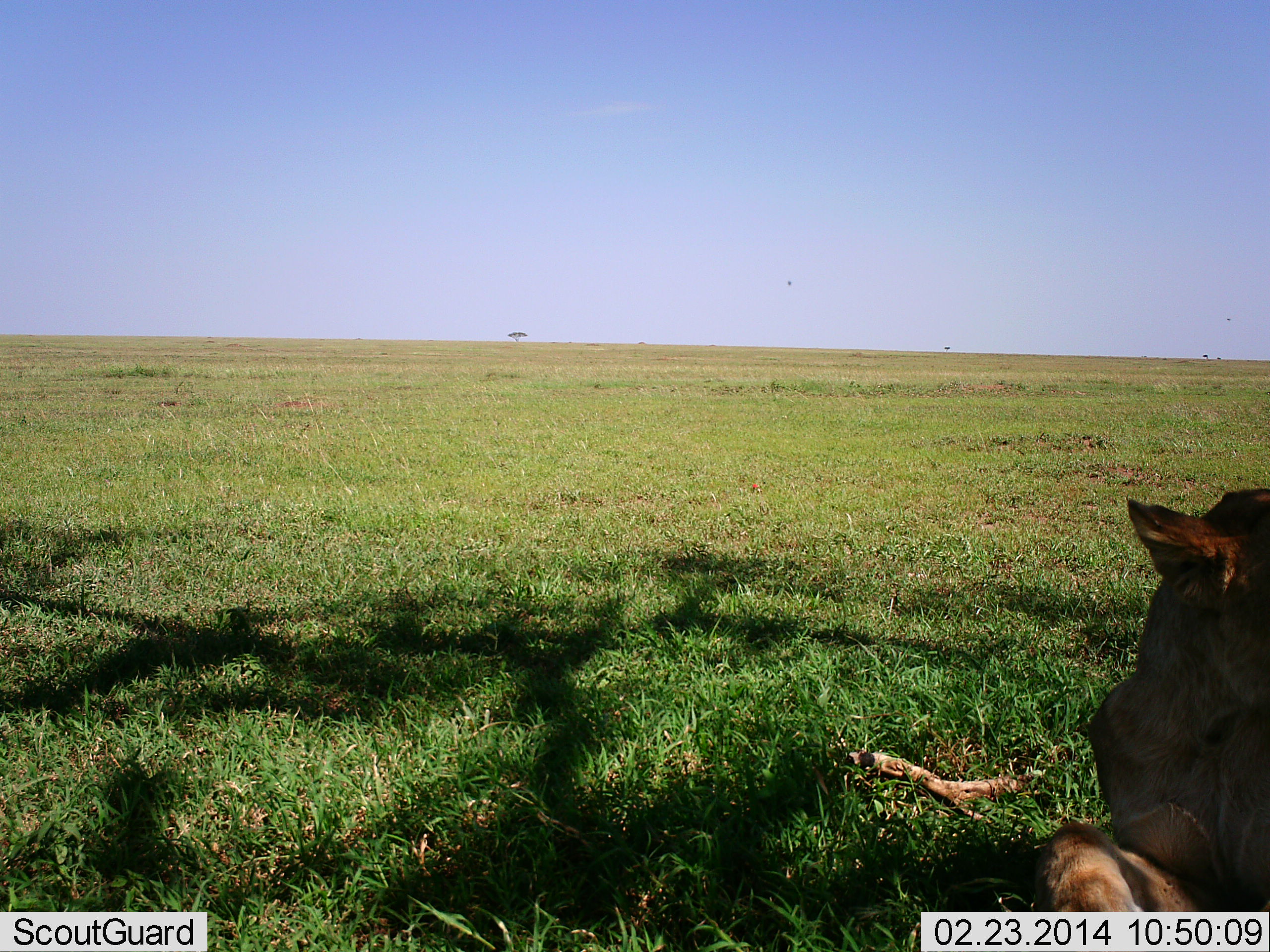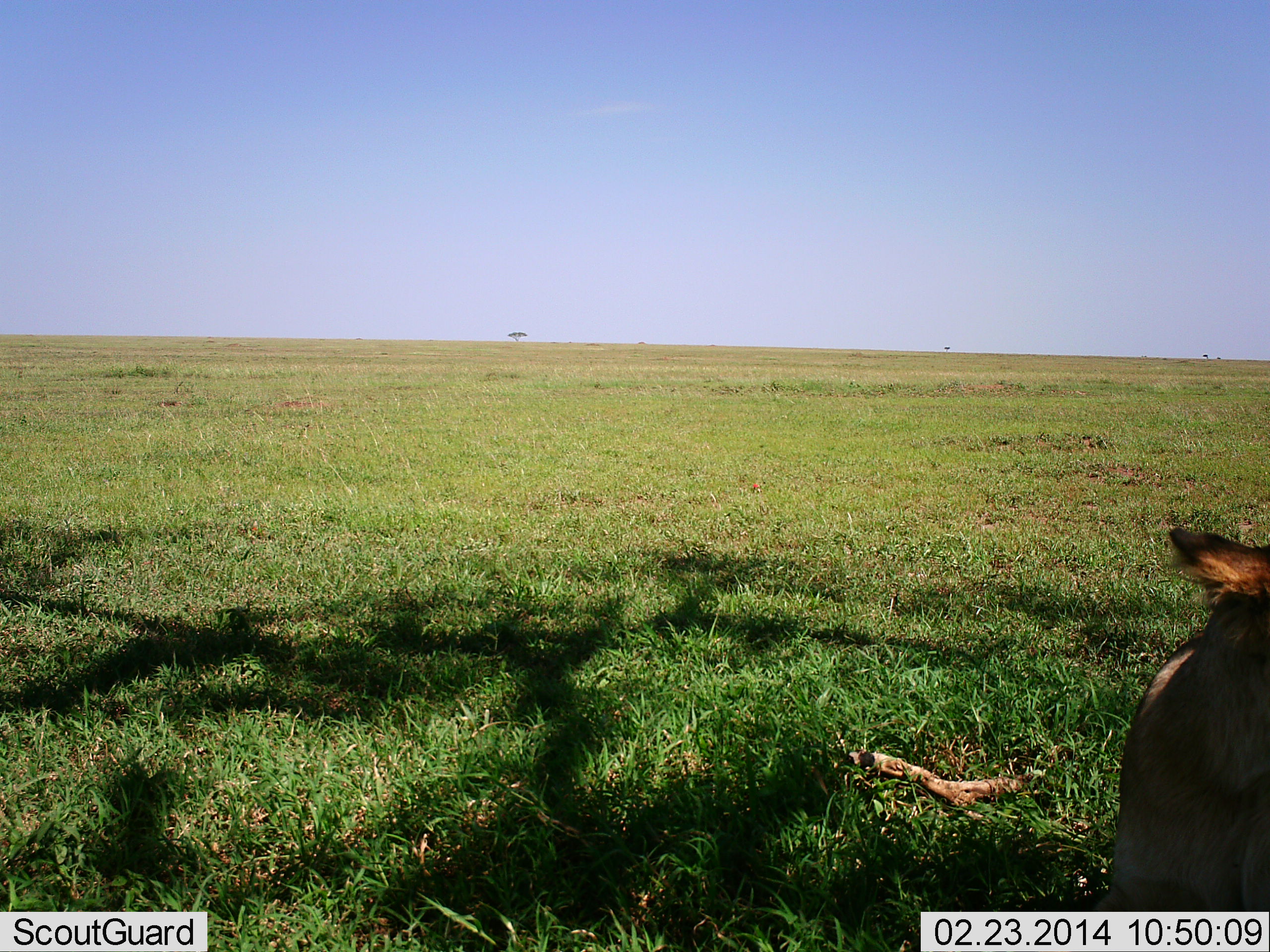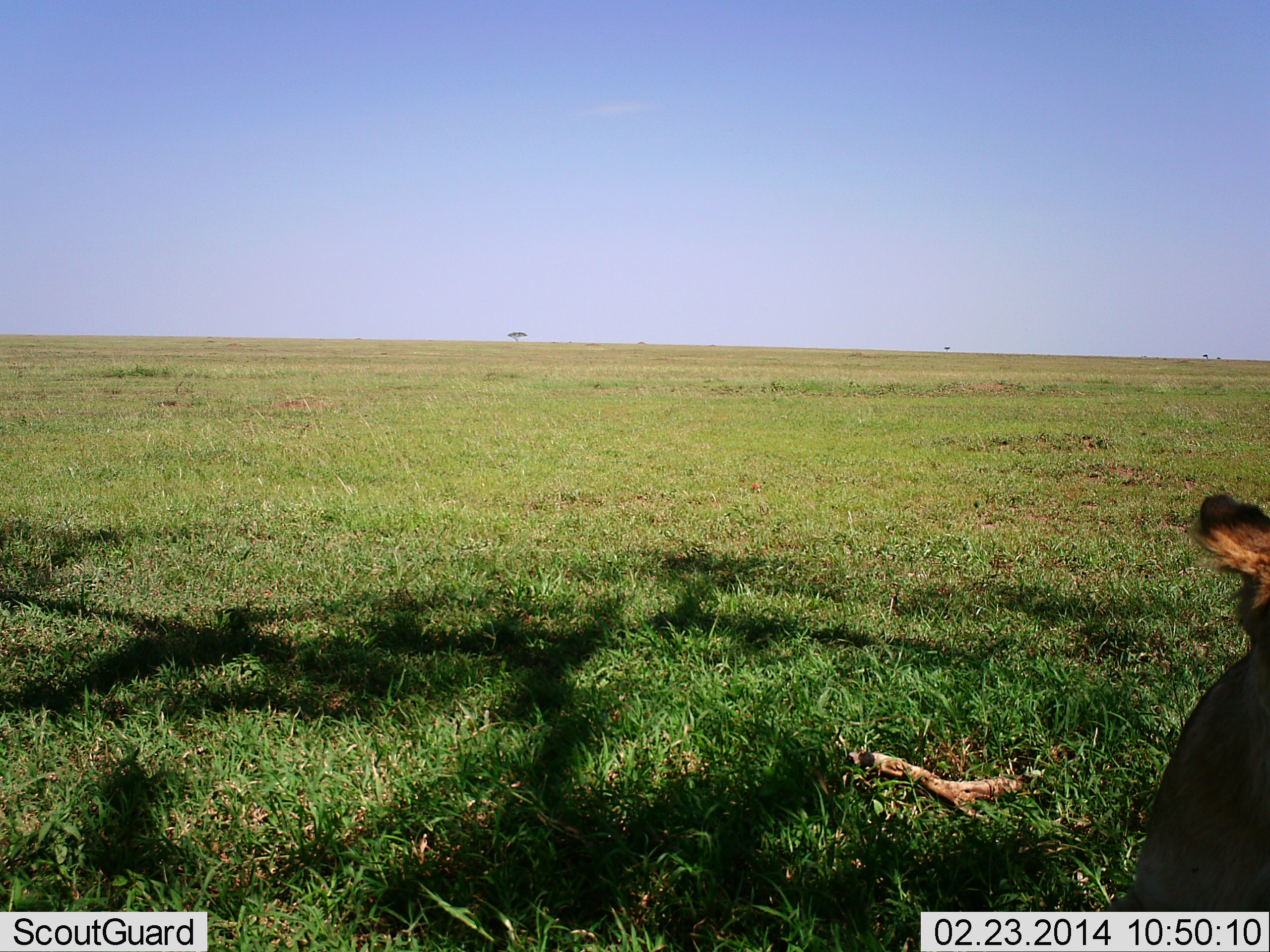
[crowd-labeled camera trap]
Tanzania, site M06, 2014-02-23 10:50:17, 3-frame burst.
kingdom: Animalia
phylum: Chordata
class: Mammalia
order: Carnivora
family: Felidae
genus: Panthera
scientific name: Panthera leo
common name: lion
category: lionfemale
Lionfemale (lion) (Panthera leo), count 1. Behavior (volunteer vote fractions): standing 20%, resting 80%, moving 0%, interacting 0%. Young present (vote fraction): 10%. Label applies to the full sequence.